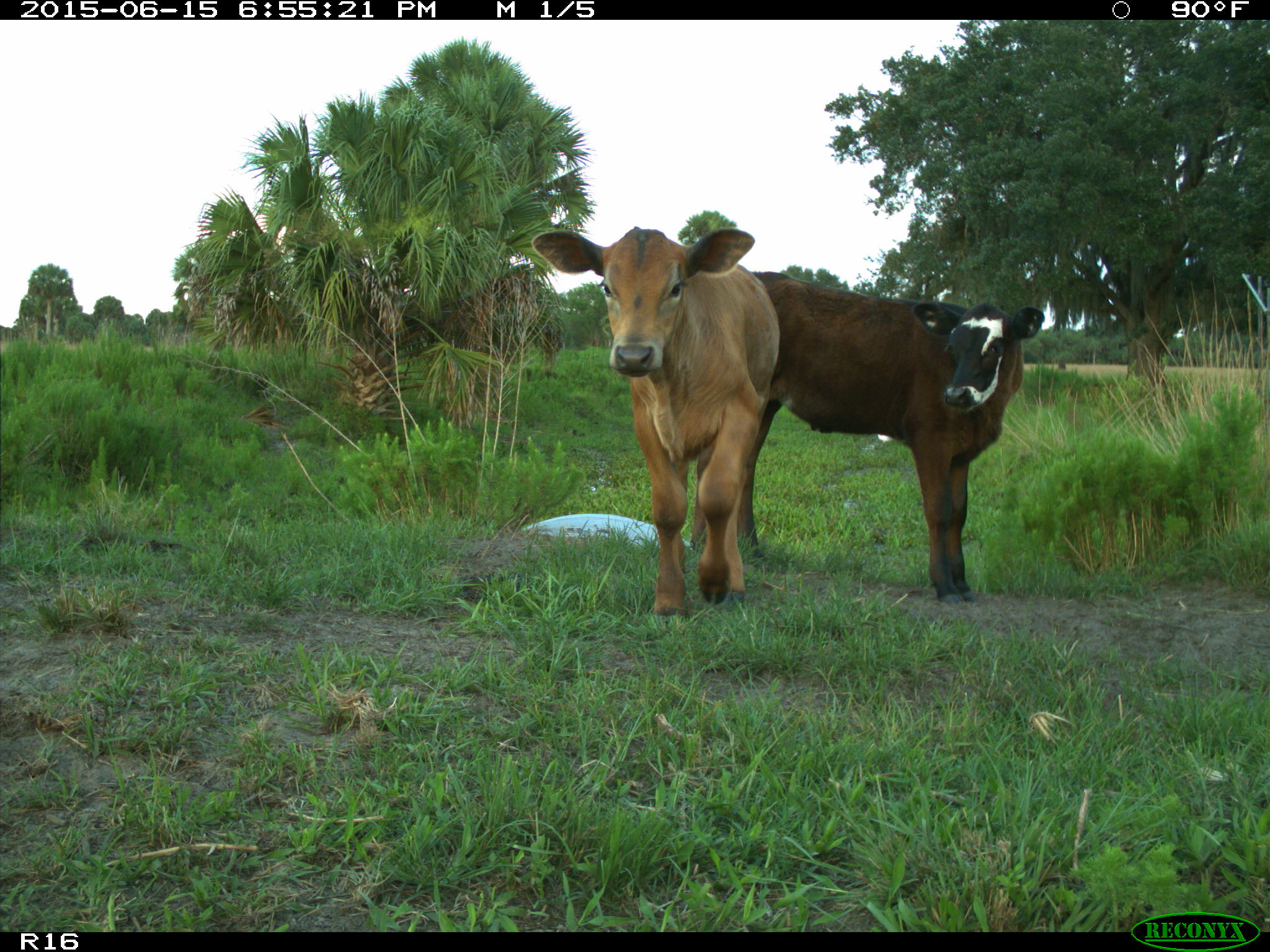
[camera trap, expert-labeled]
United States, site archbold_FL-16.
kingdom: Animalia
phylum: Chordata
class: Mammalia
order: Artiodactyla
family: Bovidae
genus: Bos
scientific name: Bos taurus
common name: domestic cow